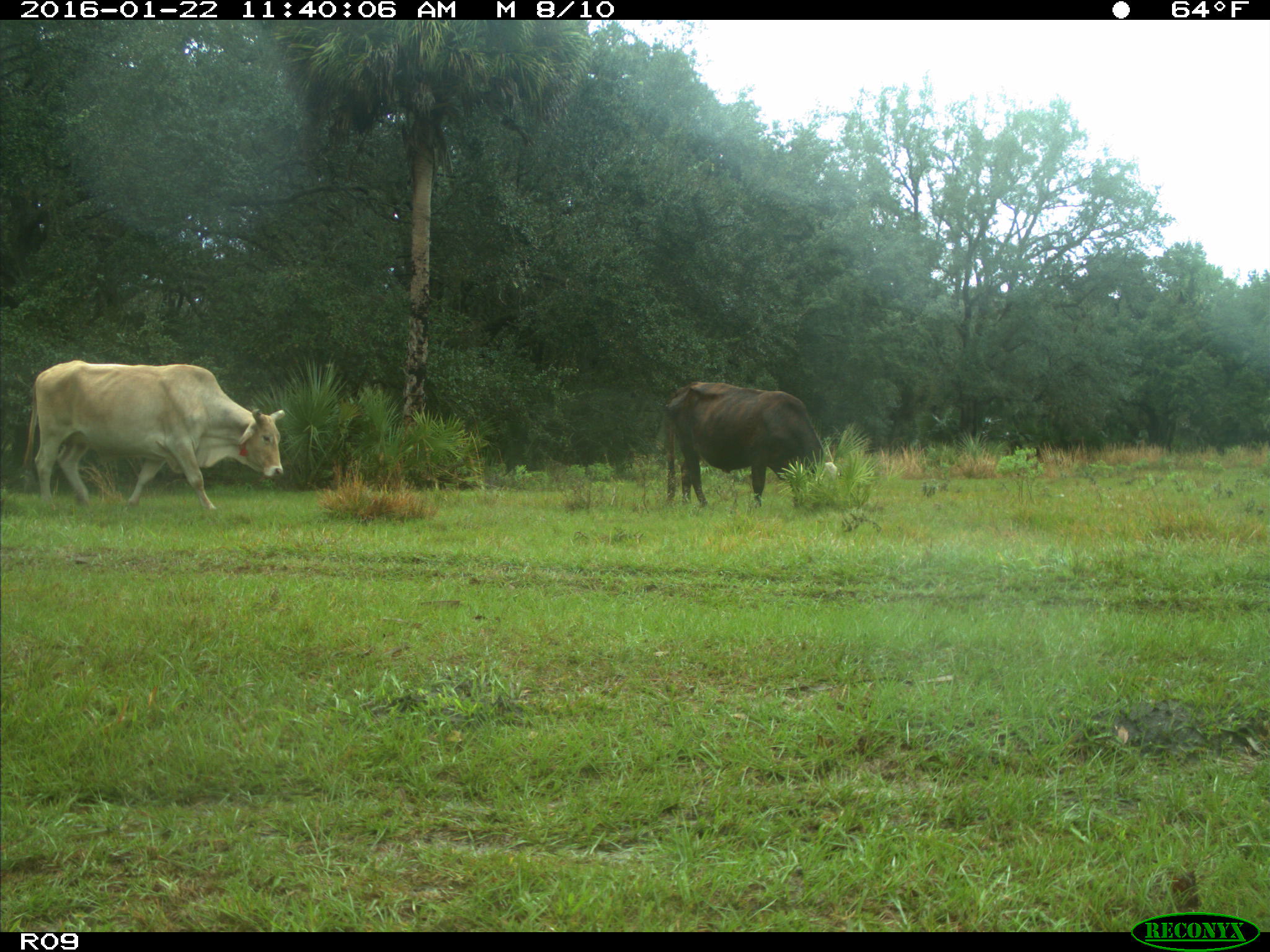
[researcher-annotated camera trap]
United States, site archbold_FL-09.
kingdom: Animalia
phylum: Chordata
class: Mammalia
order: Artiodactyla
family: Bovidae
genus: Bos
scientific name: Bos taurus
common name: domestic cow